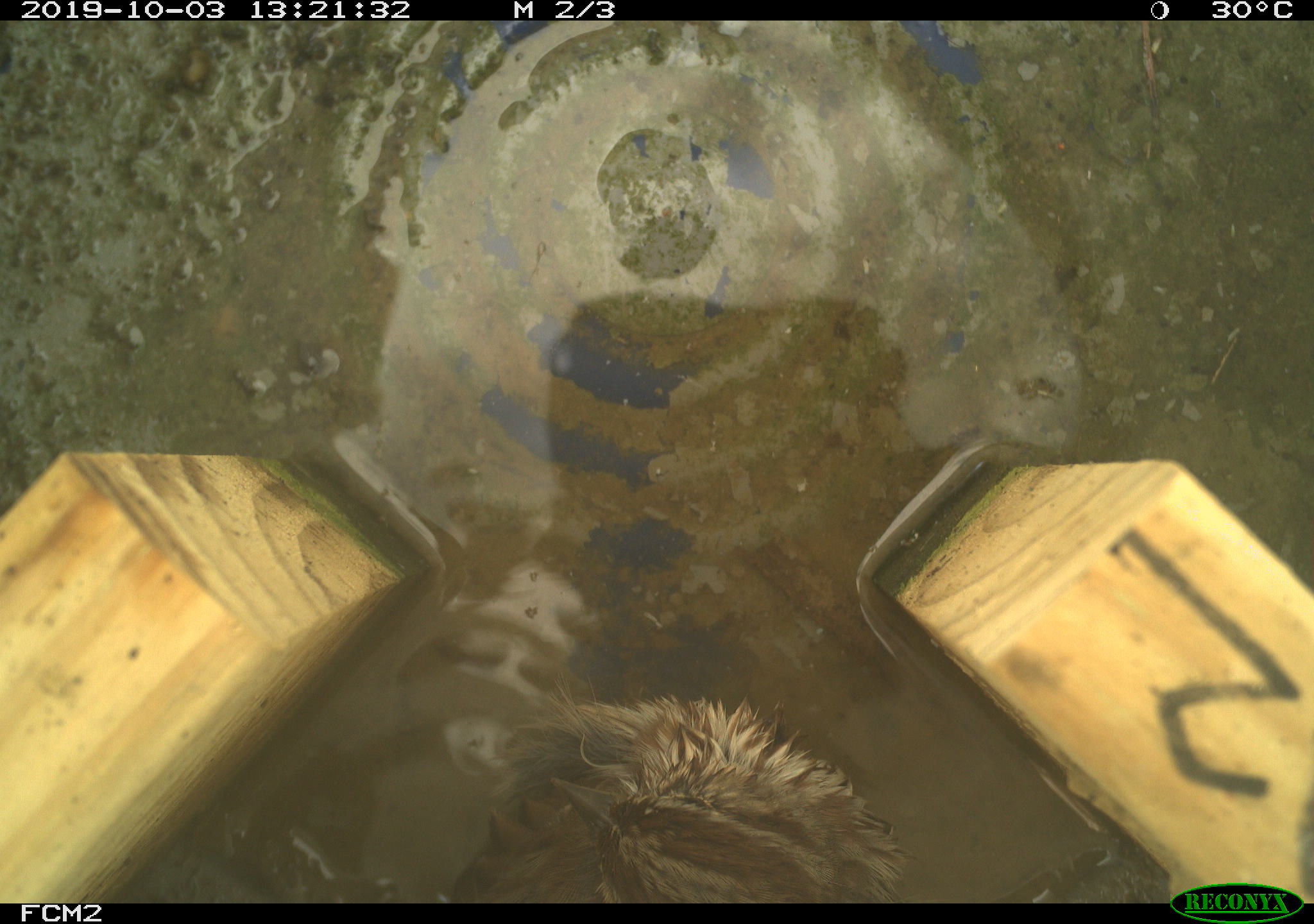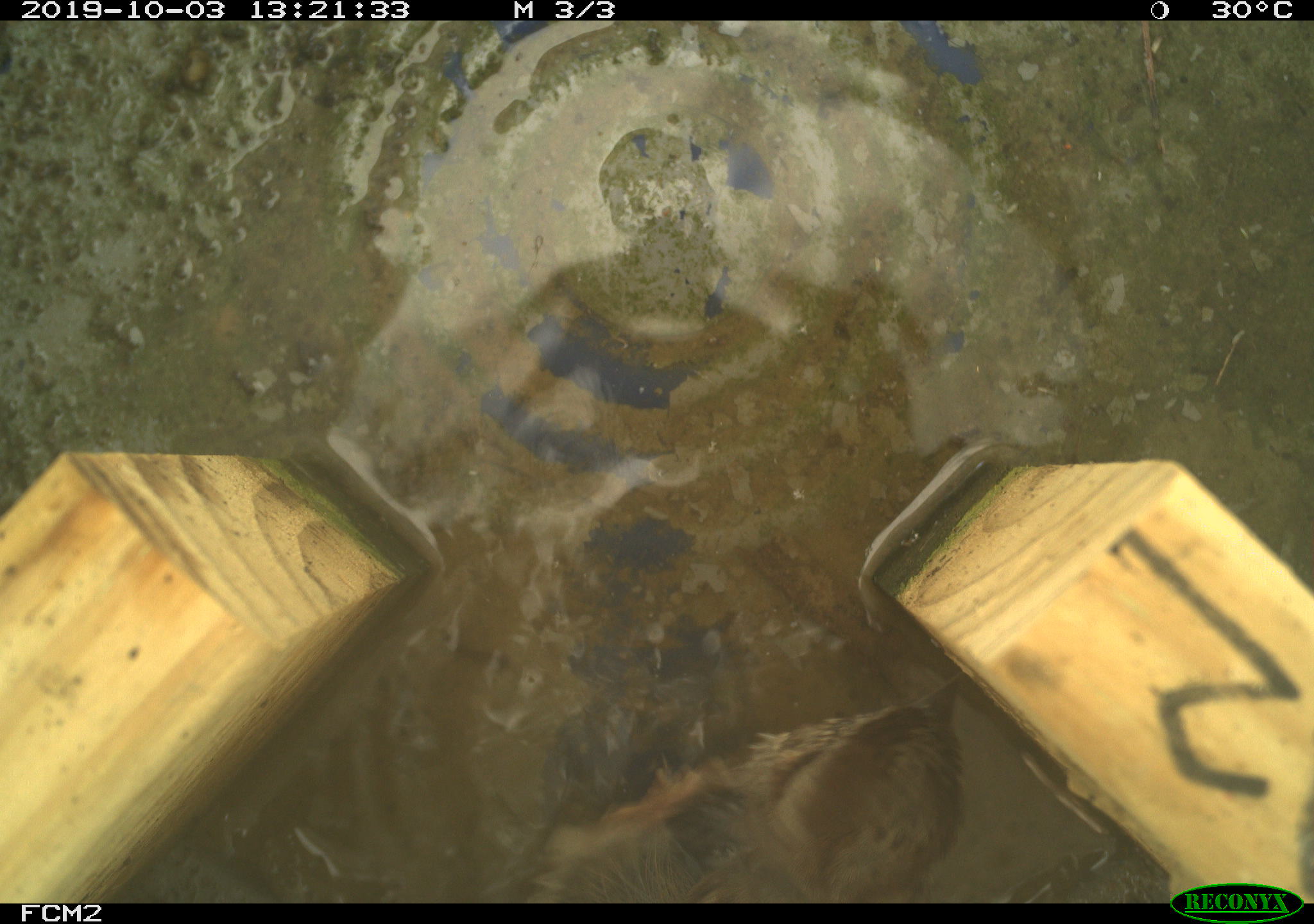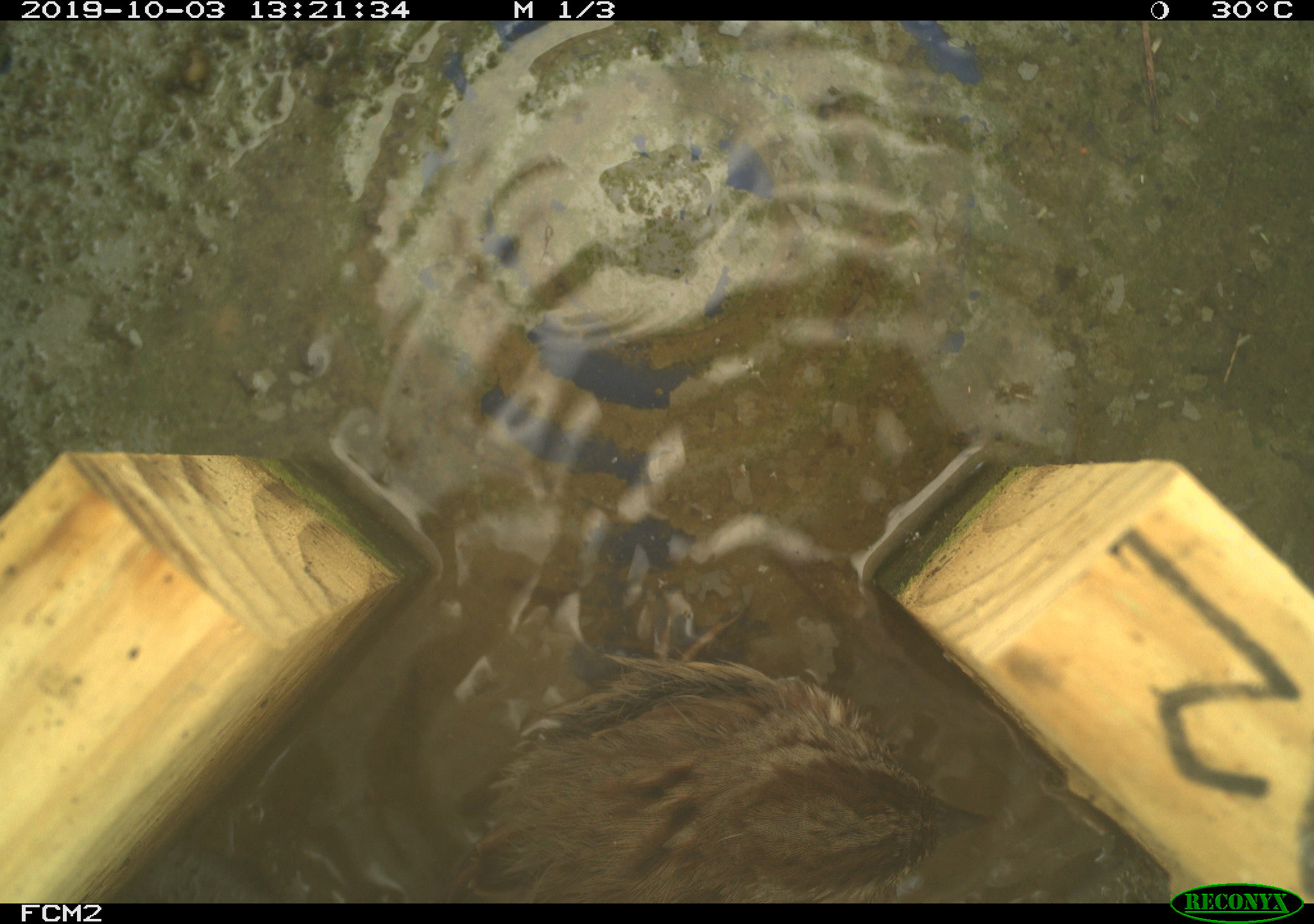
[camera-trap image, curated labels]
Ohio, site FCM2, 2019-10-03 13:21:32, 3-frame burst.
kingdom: Animalia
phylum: Chordata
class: Aves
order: Passeriformes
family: Passerellidae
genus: Melospiza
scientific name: Melospiza melodia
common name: song sparrow